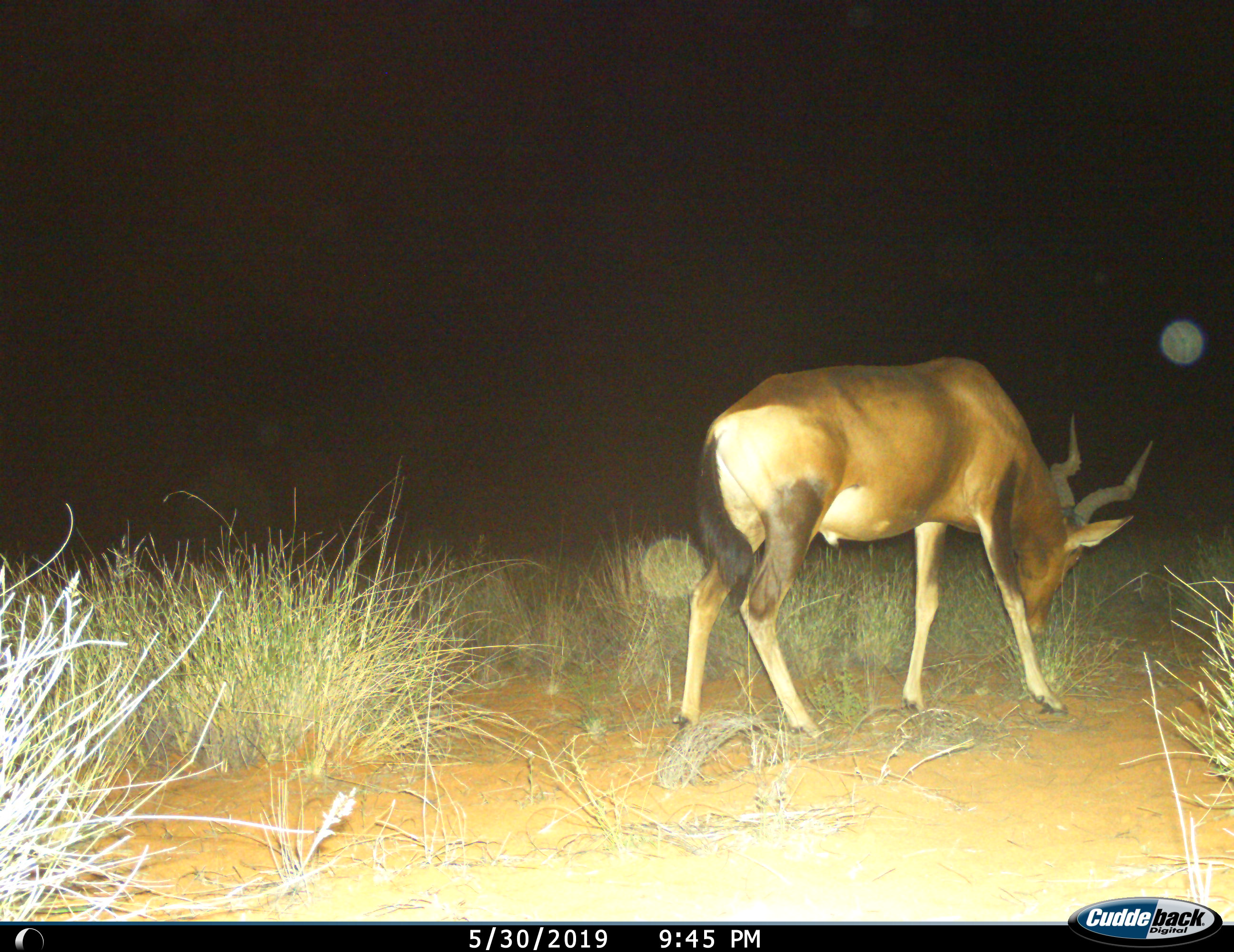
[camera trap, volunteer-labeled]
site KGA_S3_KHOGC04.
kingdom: Animalia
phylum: Chordata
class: Mammalia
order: Artiodactyla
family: Bovidae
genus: Alcelaphus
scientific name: Alcelaphus buselaphus caama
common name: red hartebeest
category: hartebeestred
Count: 1.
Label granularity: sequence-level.